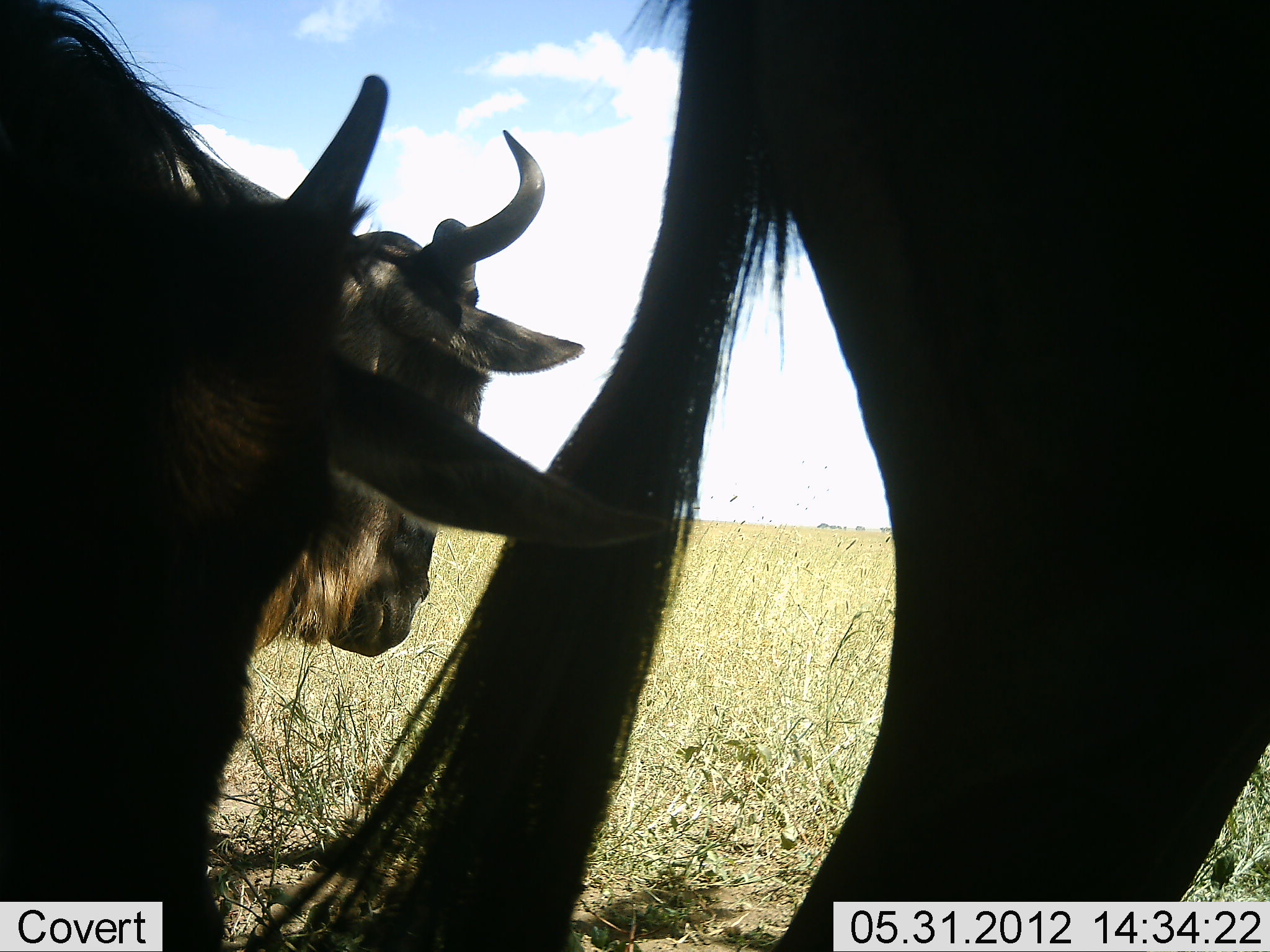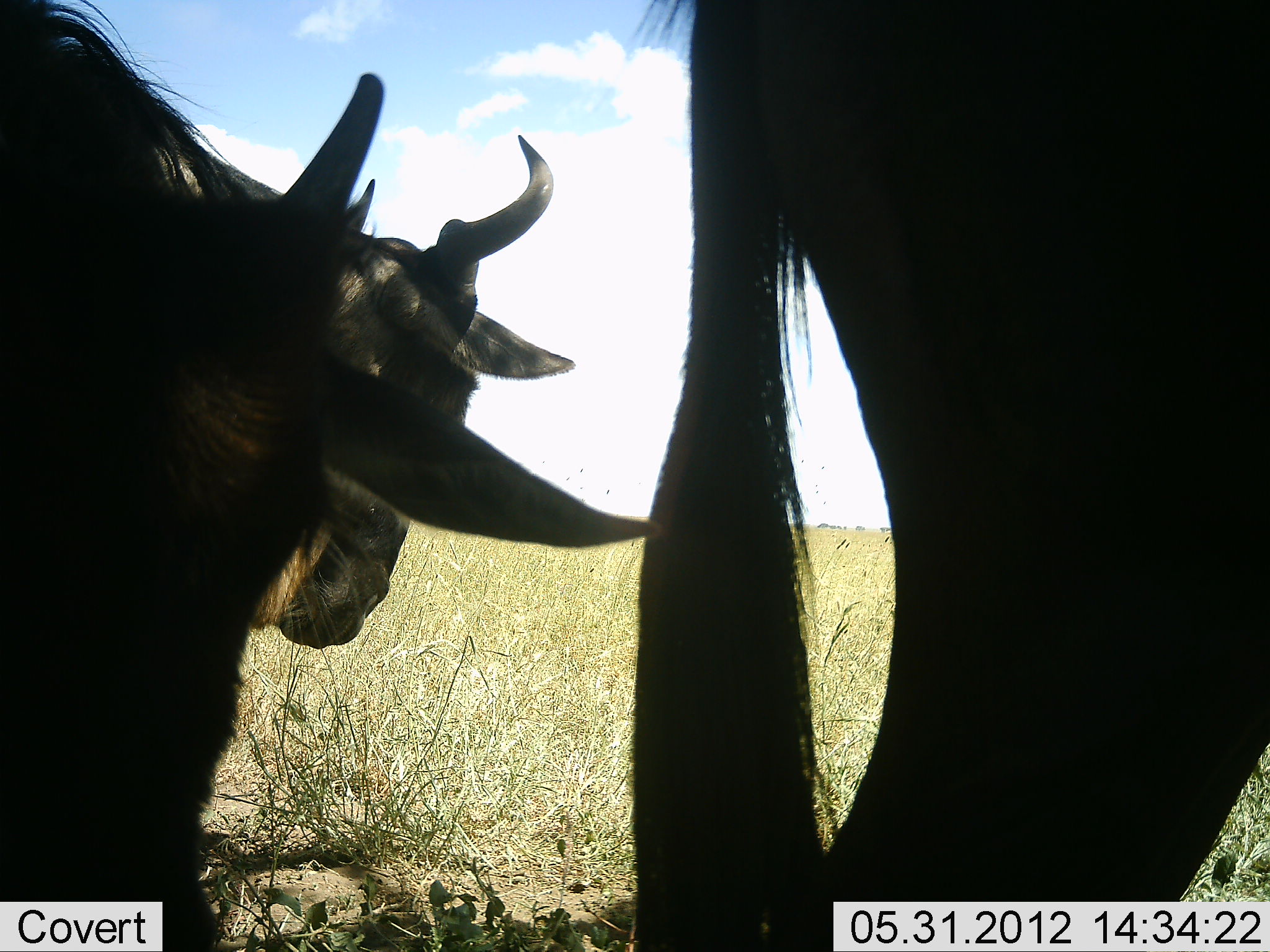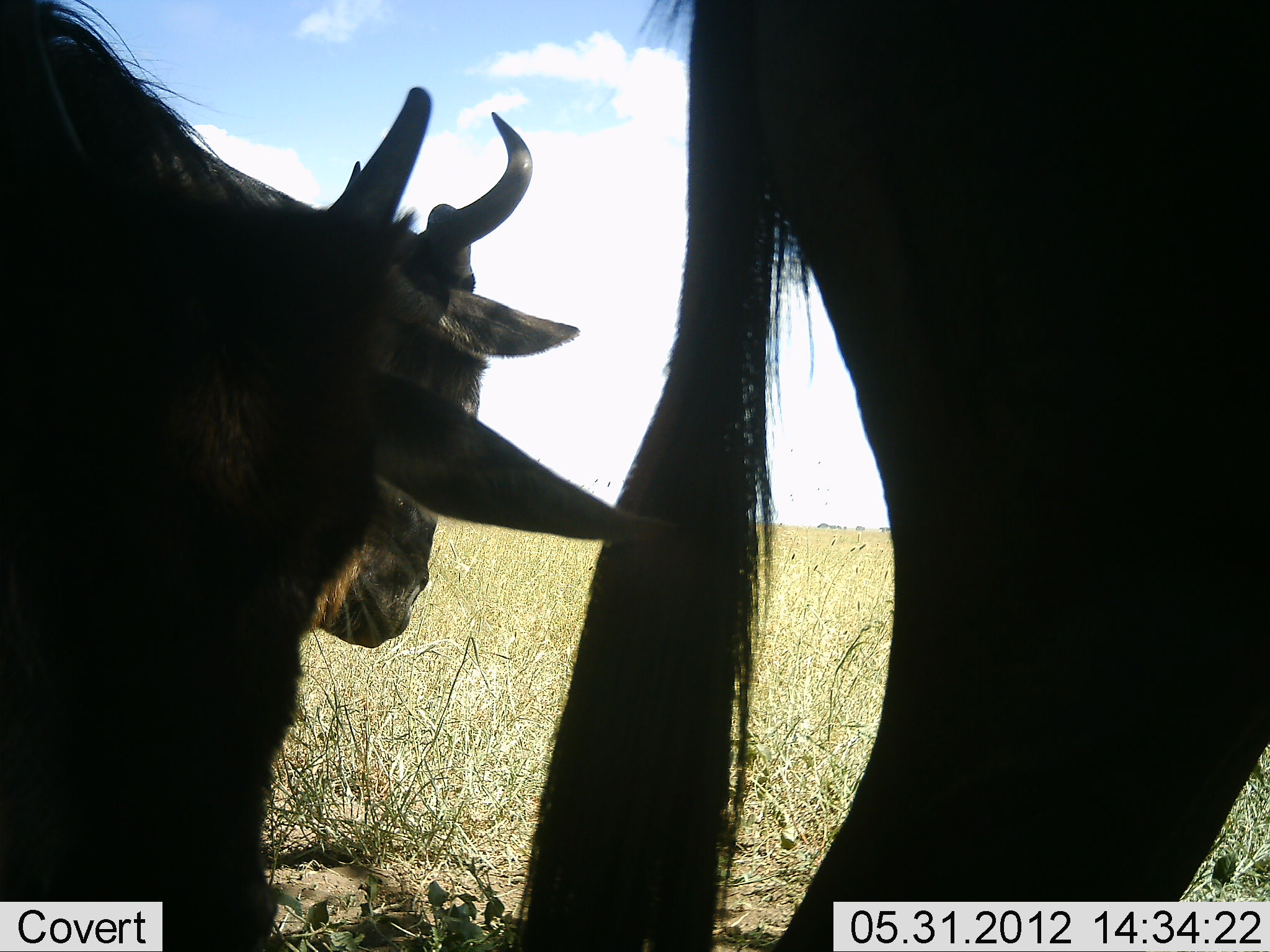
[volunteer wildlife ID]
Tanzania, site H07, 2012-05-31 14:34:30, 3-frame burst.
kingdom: Animalia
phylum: Chordata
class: Mammalia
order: Artiodactyla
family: Bovidae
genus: Connochaetes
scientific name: Connochaetes taurinus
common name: blue wildebeest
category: wildebeest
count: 3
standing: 100%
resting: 0%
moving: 0%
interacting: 0%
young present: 0%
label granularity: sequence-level